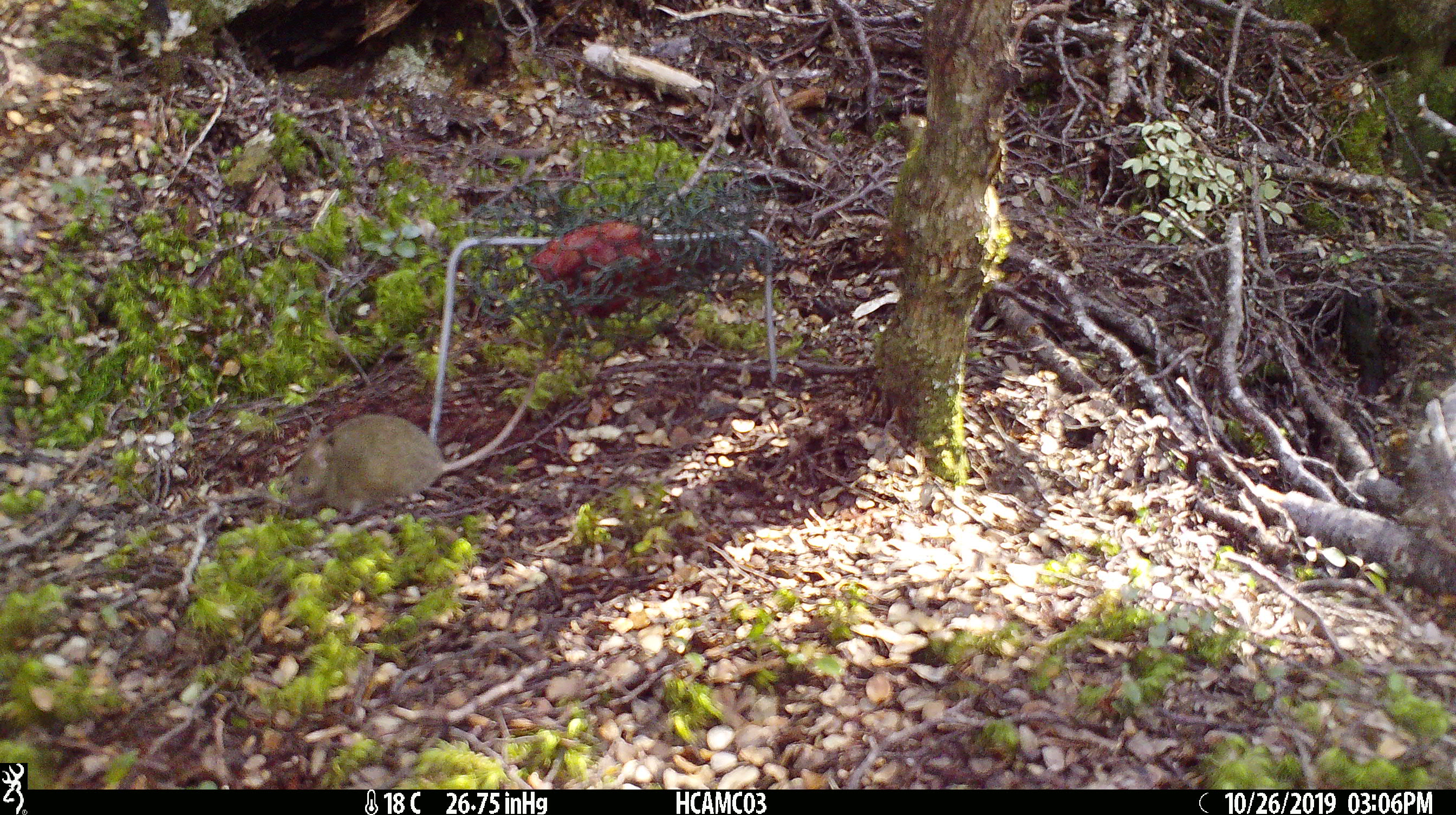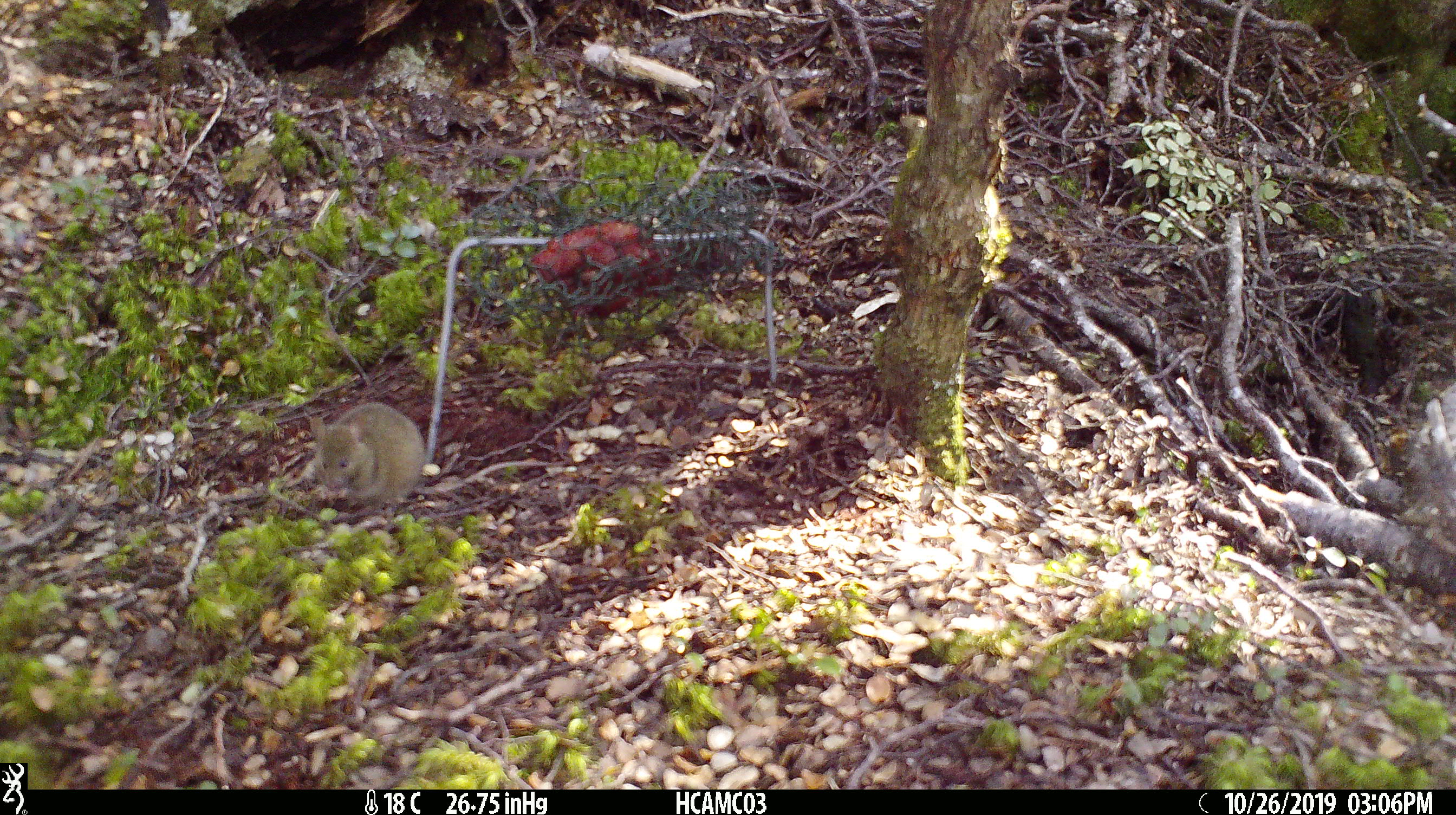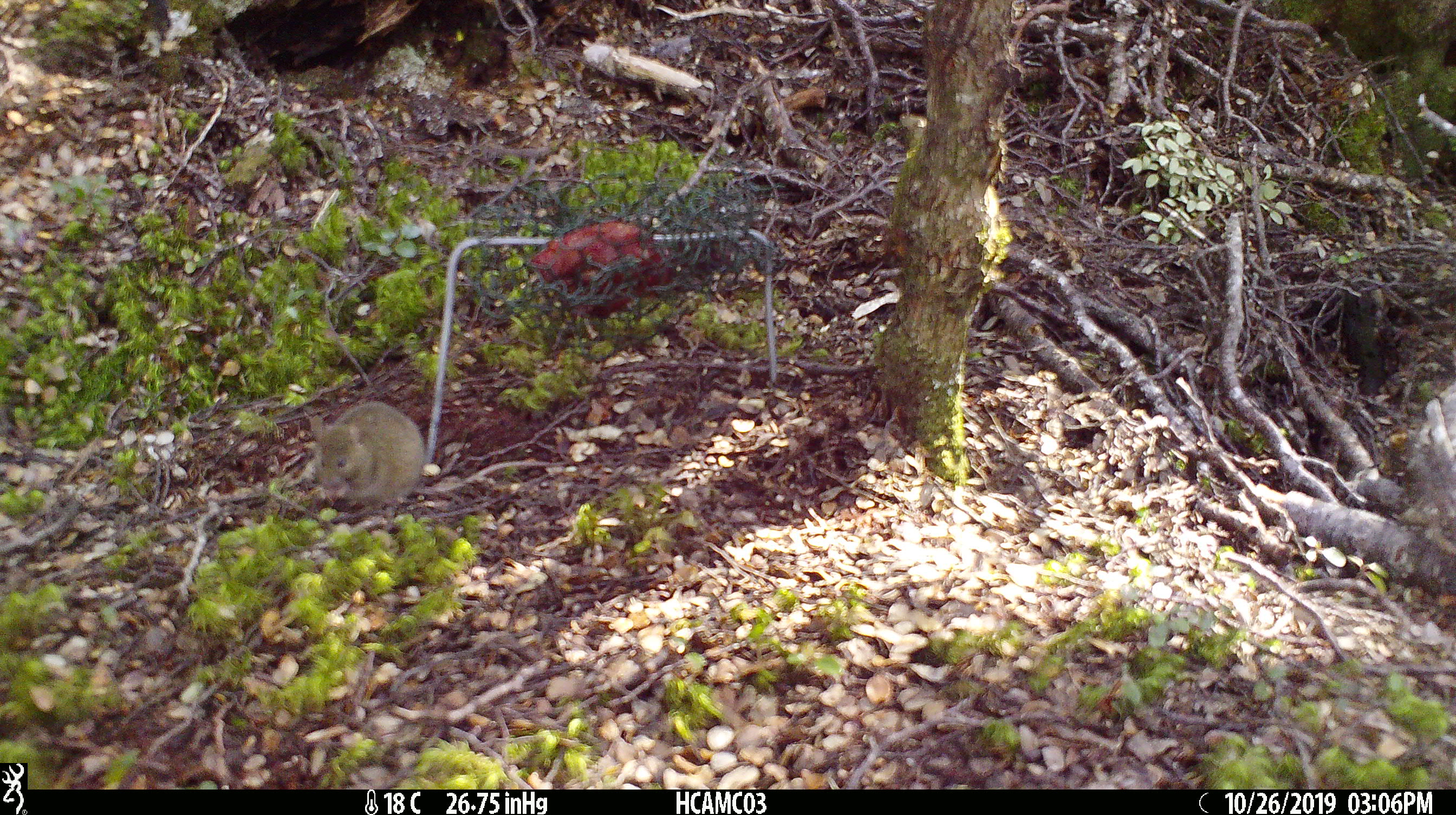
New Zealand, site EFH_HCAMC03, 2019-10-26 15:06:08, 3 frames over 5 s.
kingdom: Animalia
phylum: Chordata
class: Mammalia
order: Rodentia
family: Muridae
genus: Mus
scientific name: Mus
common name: mouse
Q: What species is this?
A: Mouse (Mus).